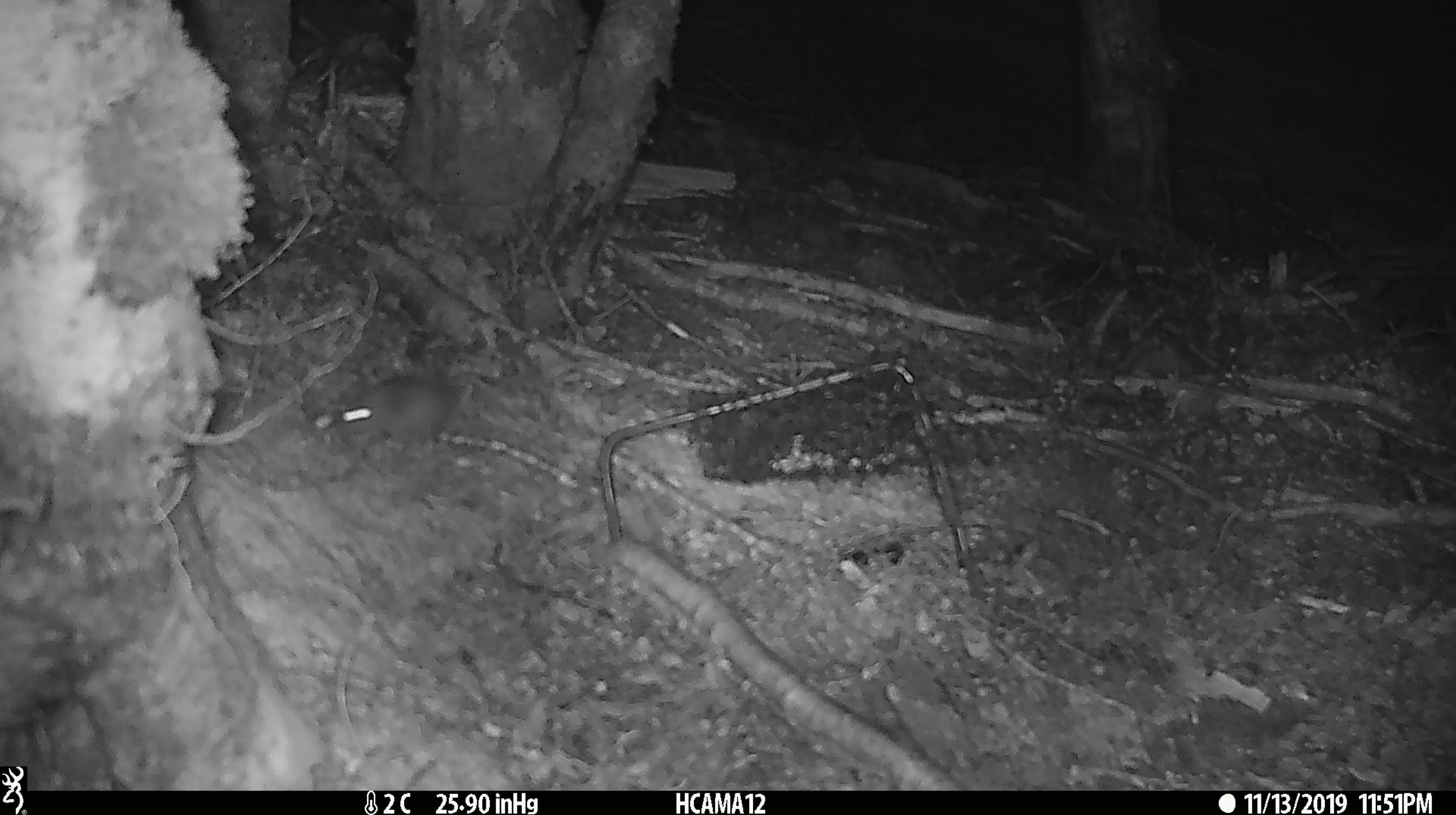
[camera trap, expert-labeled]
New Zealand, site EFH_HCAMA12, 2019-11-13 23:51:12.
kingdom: Animalia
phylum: Chordata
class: Mammalia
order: Rodentia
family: Muridae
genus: Mus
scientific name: Mus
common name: mouse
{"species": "mouse (Mus)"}